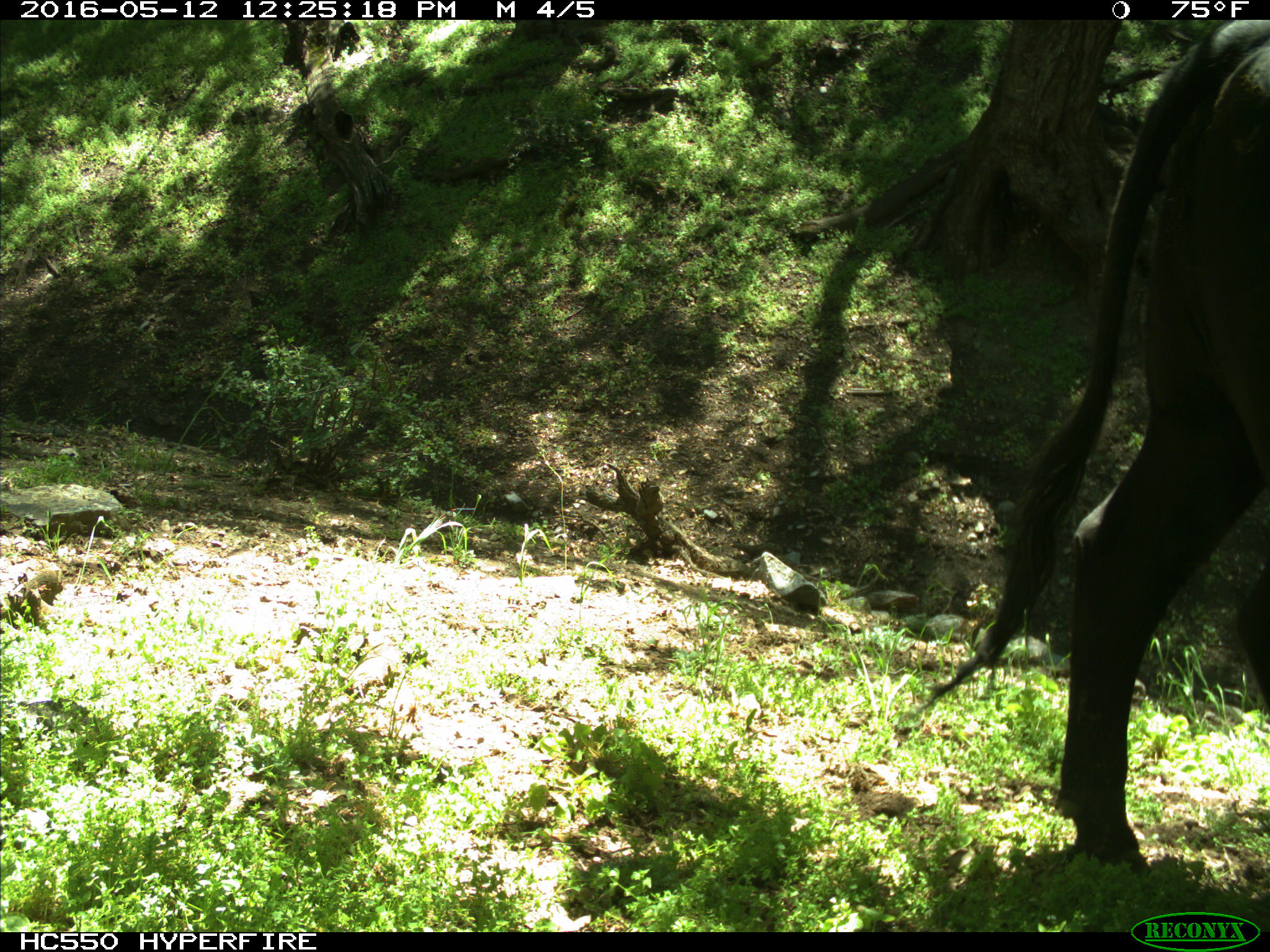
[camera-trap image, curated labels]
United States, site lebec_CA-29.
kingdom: Animalia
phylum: Chordata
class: Mammalia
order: Artiodactyla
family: Bovidae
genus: Bos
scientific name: Bos taurus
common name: domestic cow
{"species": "Bos taurus (domestic cow)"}